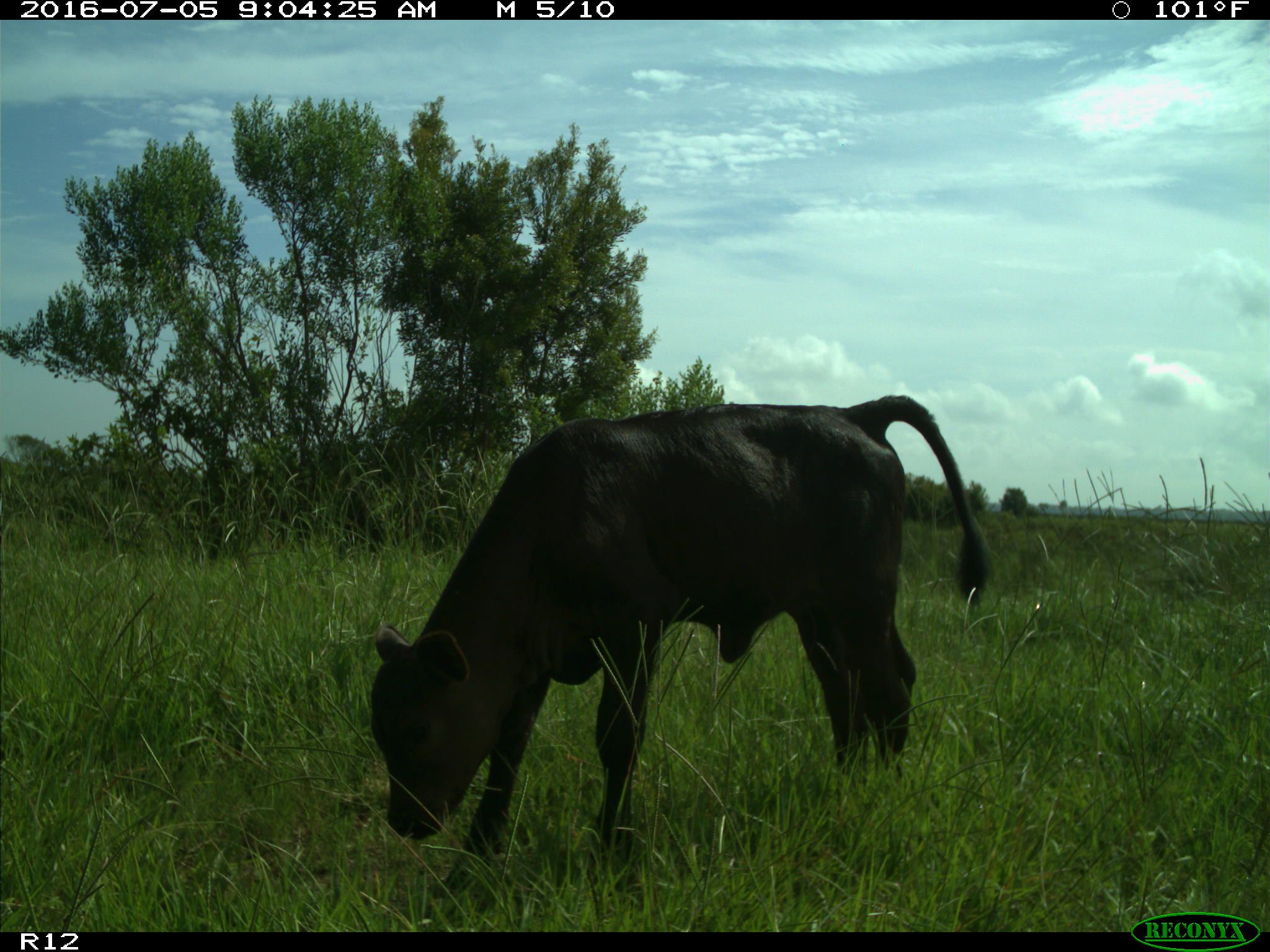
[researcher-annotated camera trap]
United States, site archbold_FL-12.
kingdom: Animalia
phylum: Chordata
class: Mammalia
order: Artiodactyla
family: Bovidae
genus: Bos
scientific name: Bos taurus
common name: domestic cow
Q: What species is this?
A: Bos taurus (domestic cow).